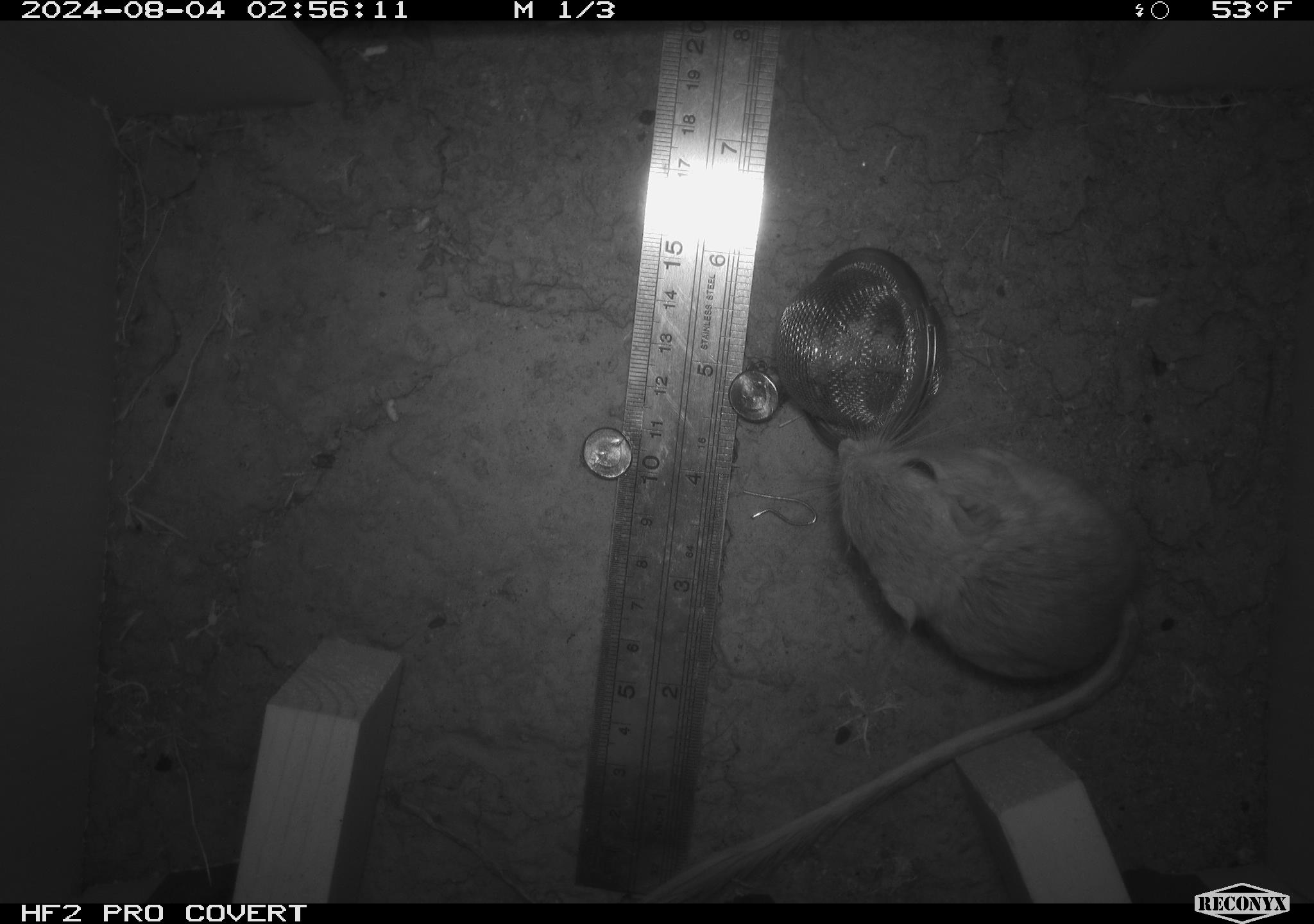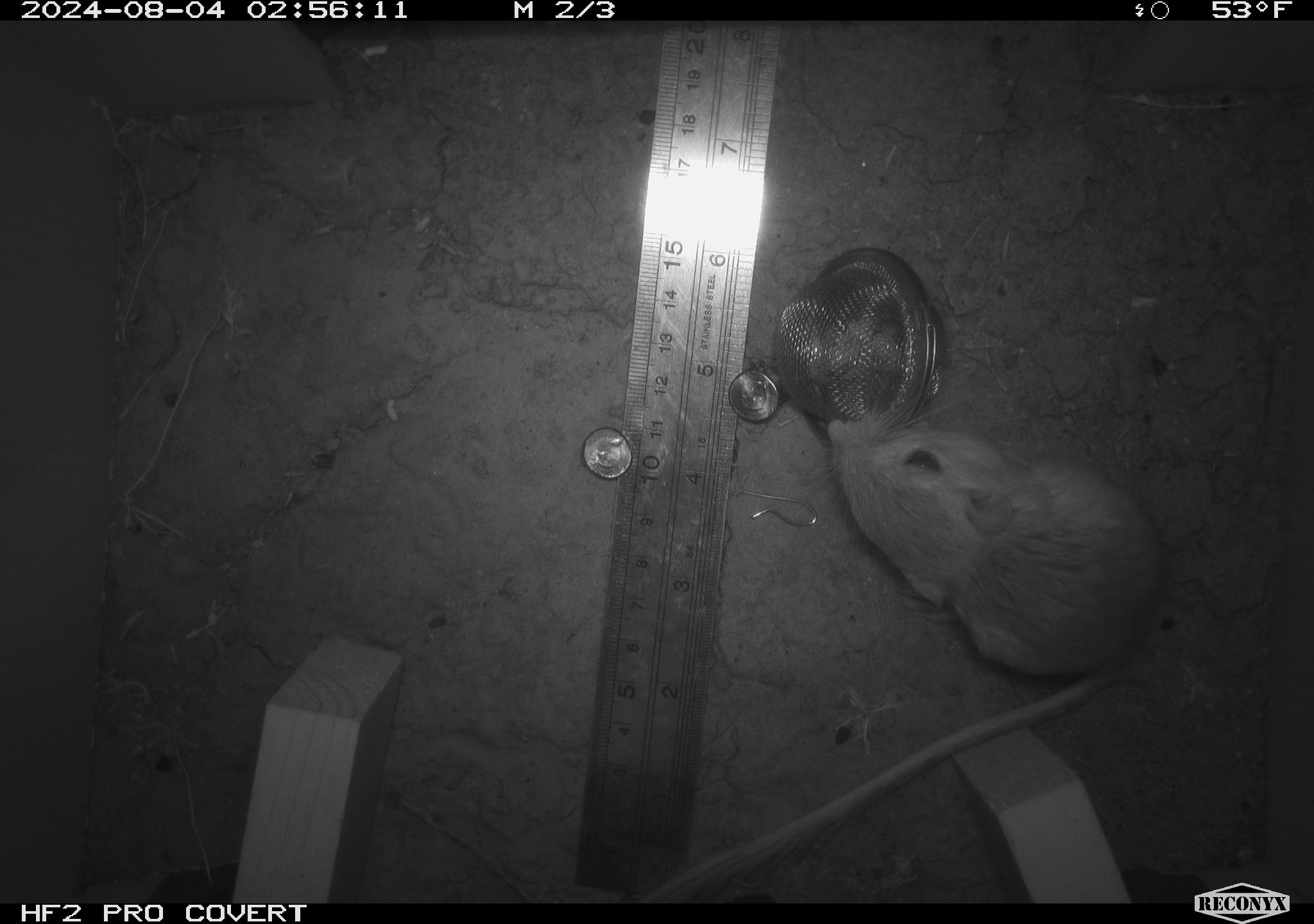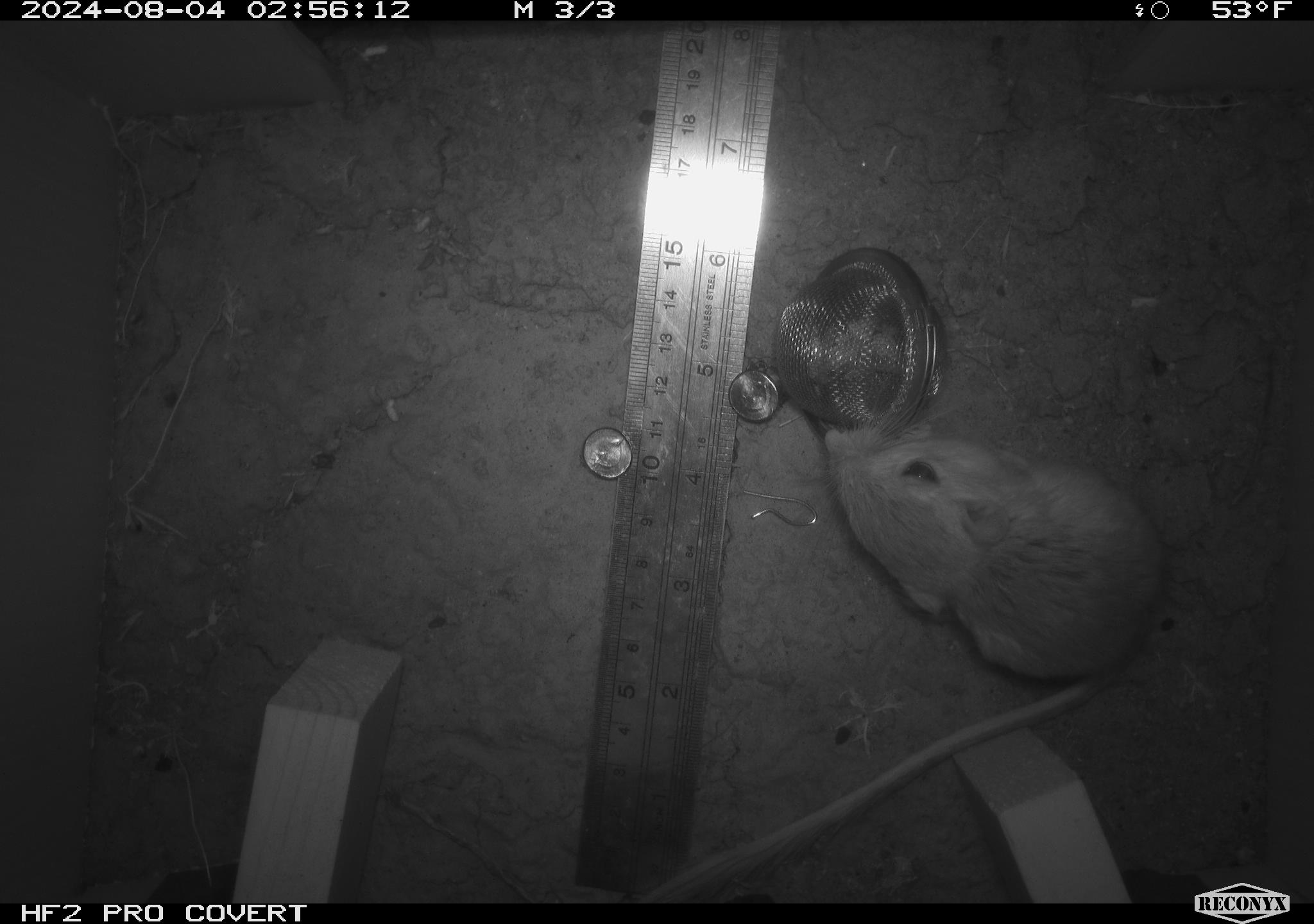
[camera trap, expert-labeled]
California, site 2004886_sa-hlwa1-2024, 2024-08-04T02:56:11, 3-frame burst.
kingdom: Animalia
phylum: Chordata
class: Mammalia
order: Rodentia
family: Heteromyidae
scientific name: Heteromyidae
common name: kangaroo rats and pocket mice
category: heteromyidae family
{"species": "heteromyidae family (kangaroo rats and pocket mice) (Heteromyidae)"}